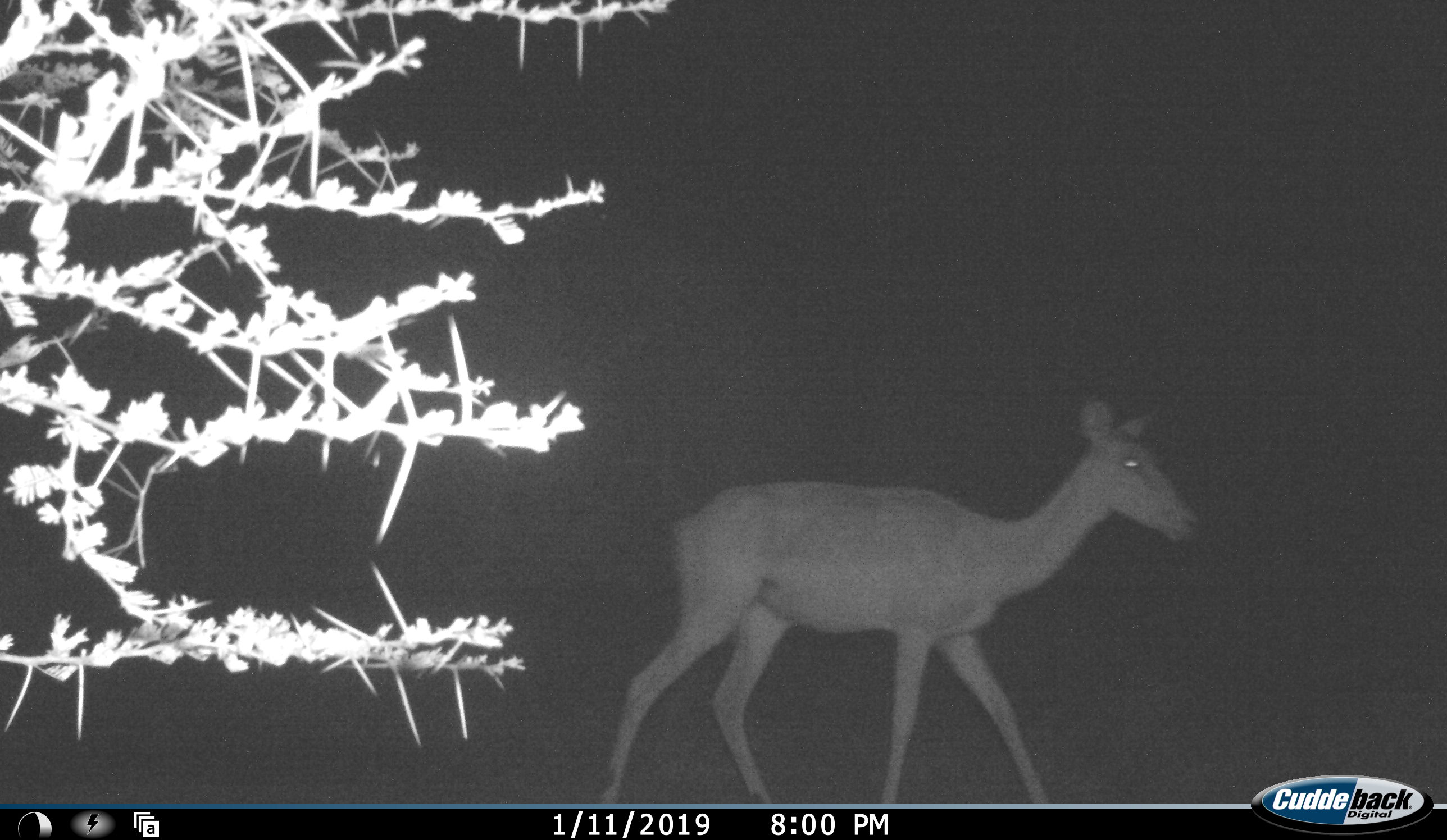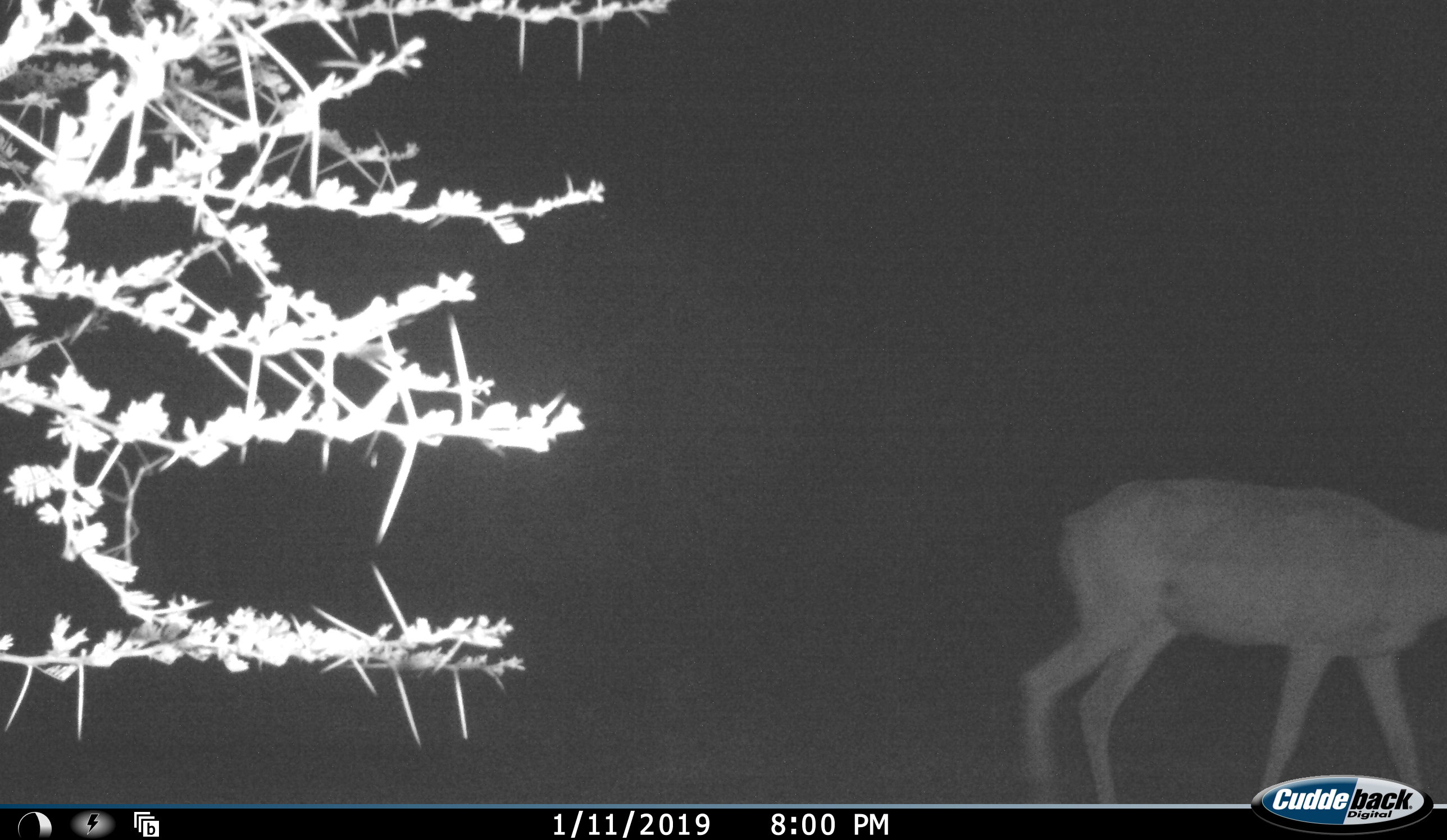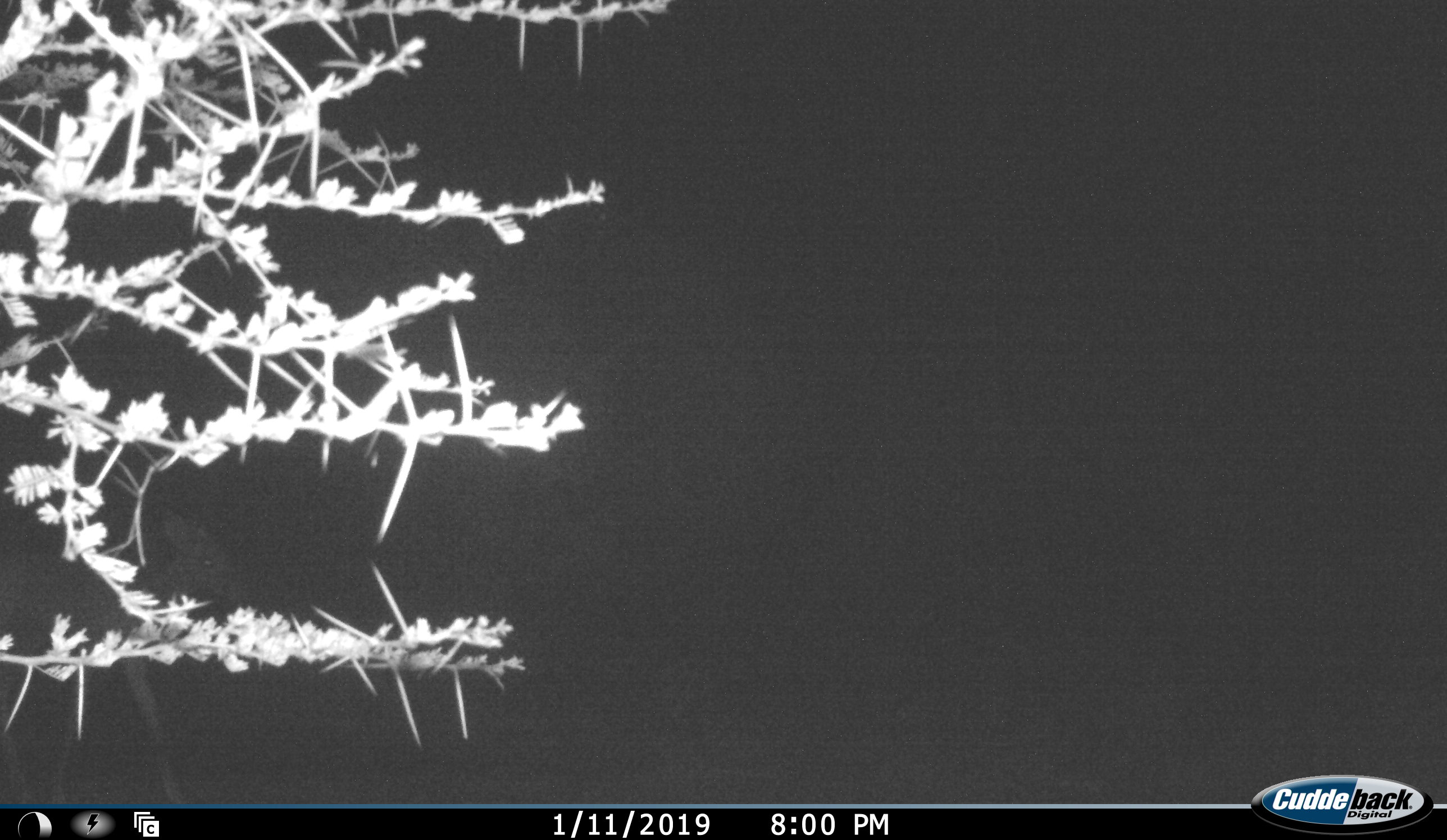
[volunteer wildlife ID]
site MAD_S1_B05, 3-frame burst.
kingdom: Animalia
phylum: Chordata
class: Mammalia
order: Artiodactyla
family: Bovidae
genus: Aepyceros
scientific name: Aepyceros melampus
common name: impala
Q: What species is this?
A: Impala (Aepyceros melampus).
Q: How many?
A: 1.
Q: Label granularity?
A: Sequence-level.